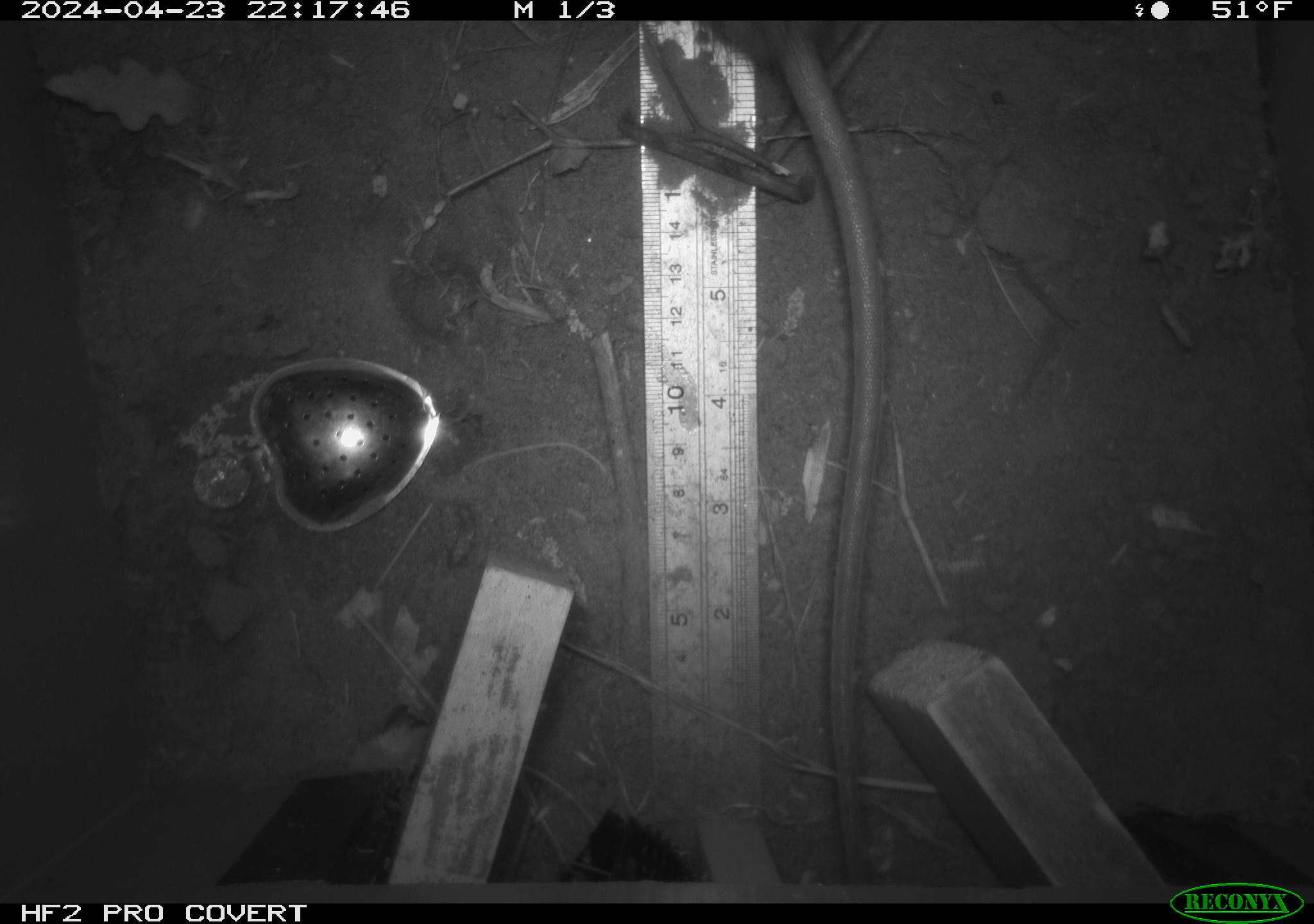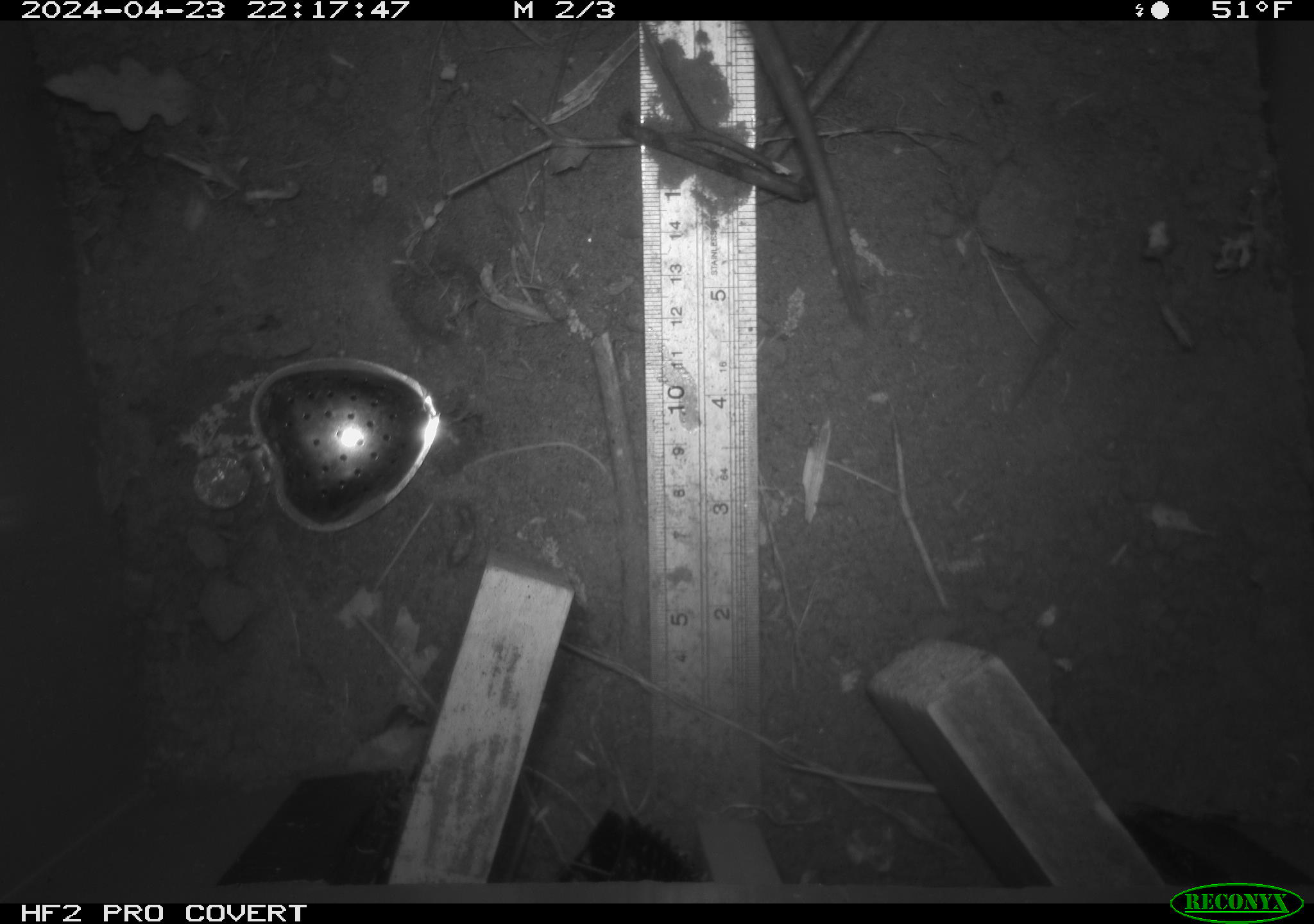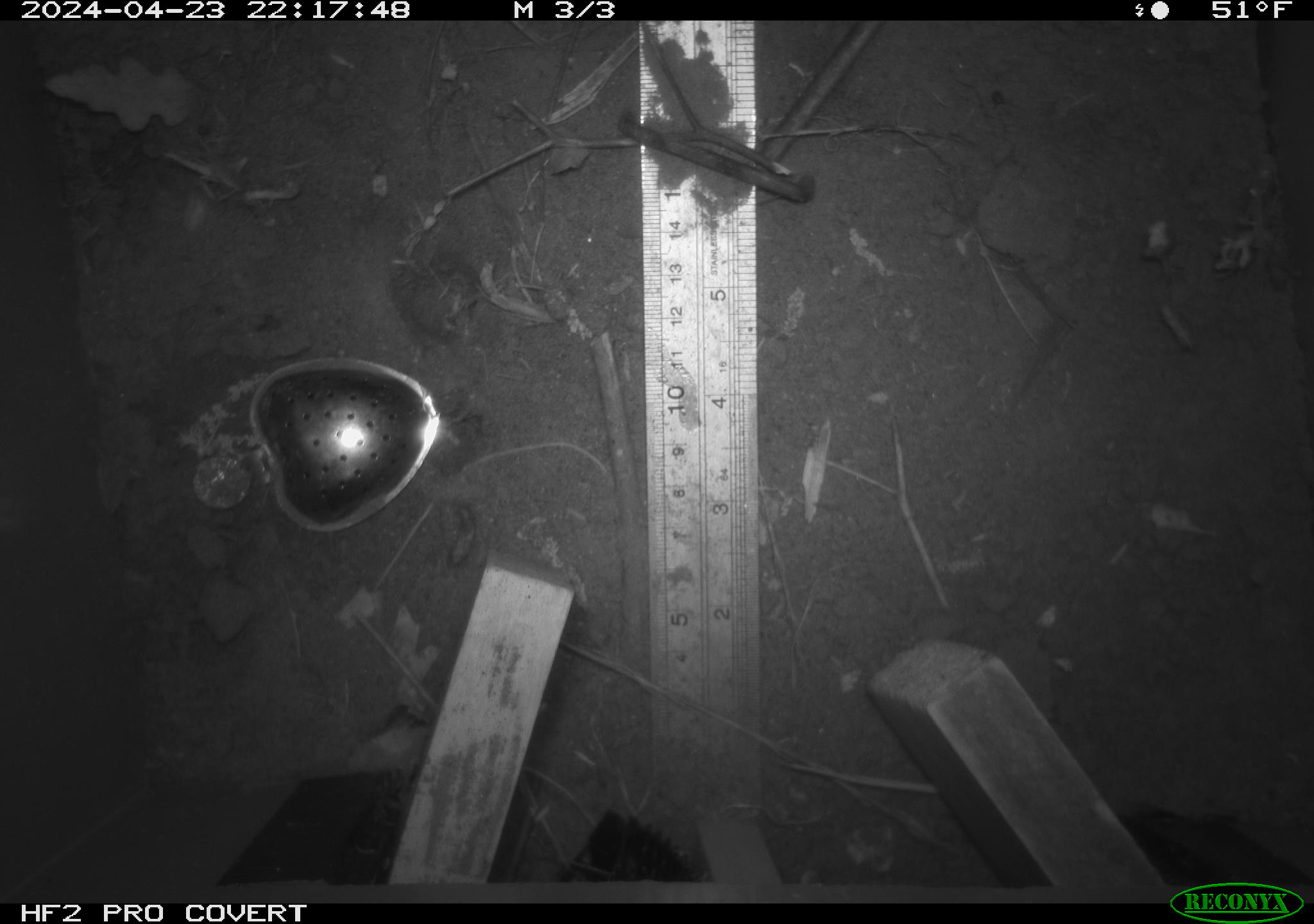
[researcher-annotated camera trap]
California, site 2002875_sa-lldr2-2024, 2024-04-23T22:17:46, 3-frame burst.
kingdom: Animalia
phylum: Chordata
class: Mammalia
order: Rodentia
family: Muridae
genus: Rattus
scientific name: Rattus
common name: rat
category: rattus species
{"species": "rattus species (rat) (Rattus)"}